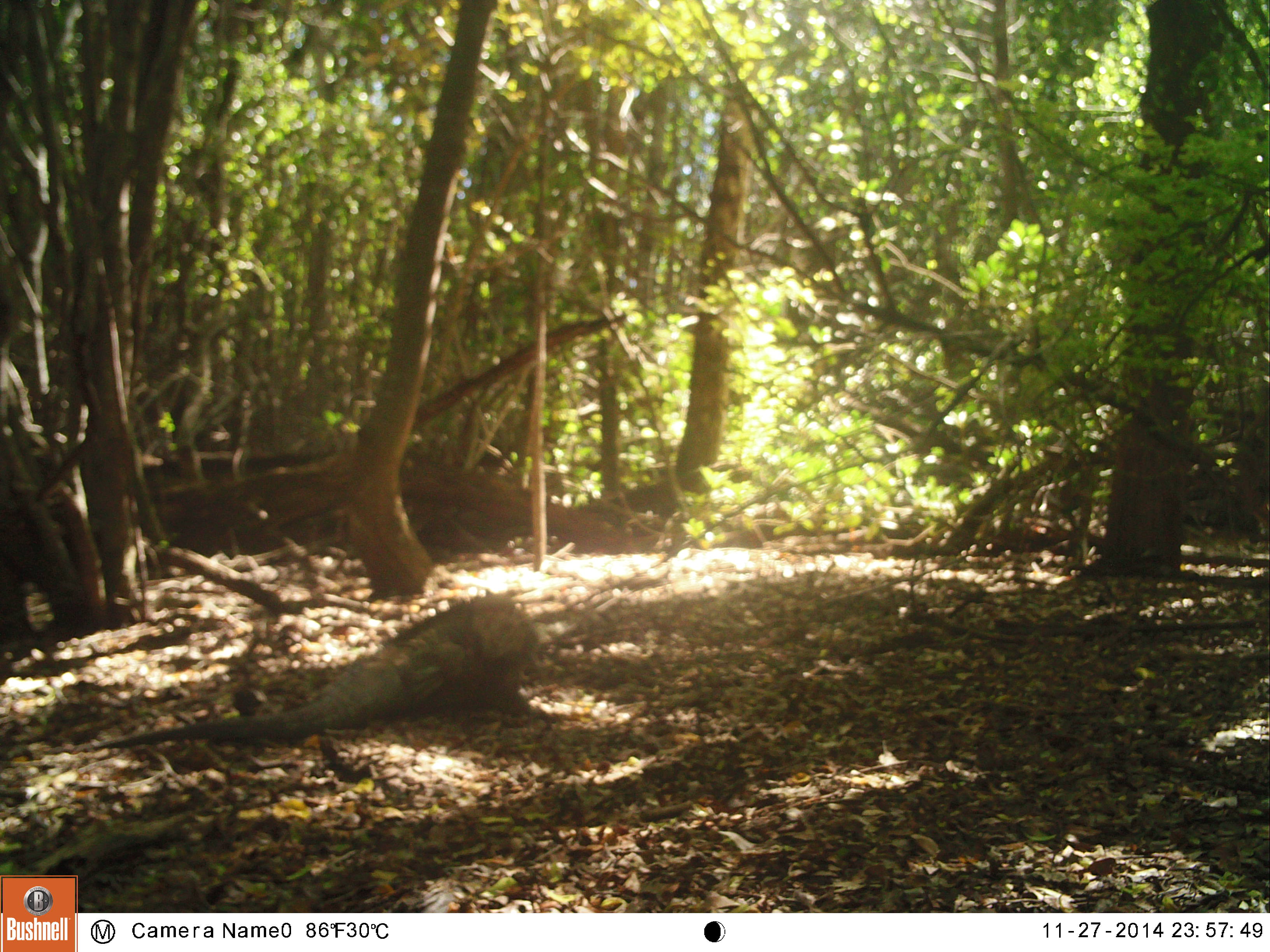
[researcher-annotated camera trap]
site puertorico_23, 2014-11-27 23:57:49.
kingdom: Animalia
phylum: Chordata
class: Reptilia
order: Squamata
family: Iguanidae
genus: Iguana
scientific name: Iguana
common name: typical iguanas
Iguana (typical iguanas).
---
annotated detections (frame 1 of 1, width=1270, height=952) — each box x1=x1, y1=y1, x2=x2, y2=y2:
iguana: x1=133, y1=603, x2=545, y2=768